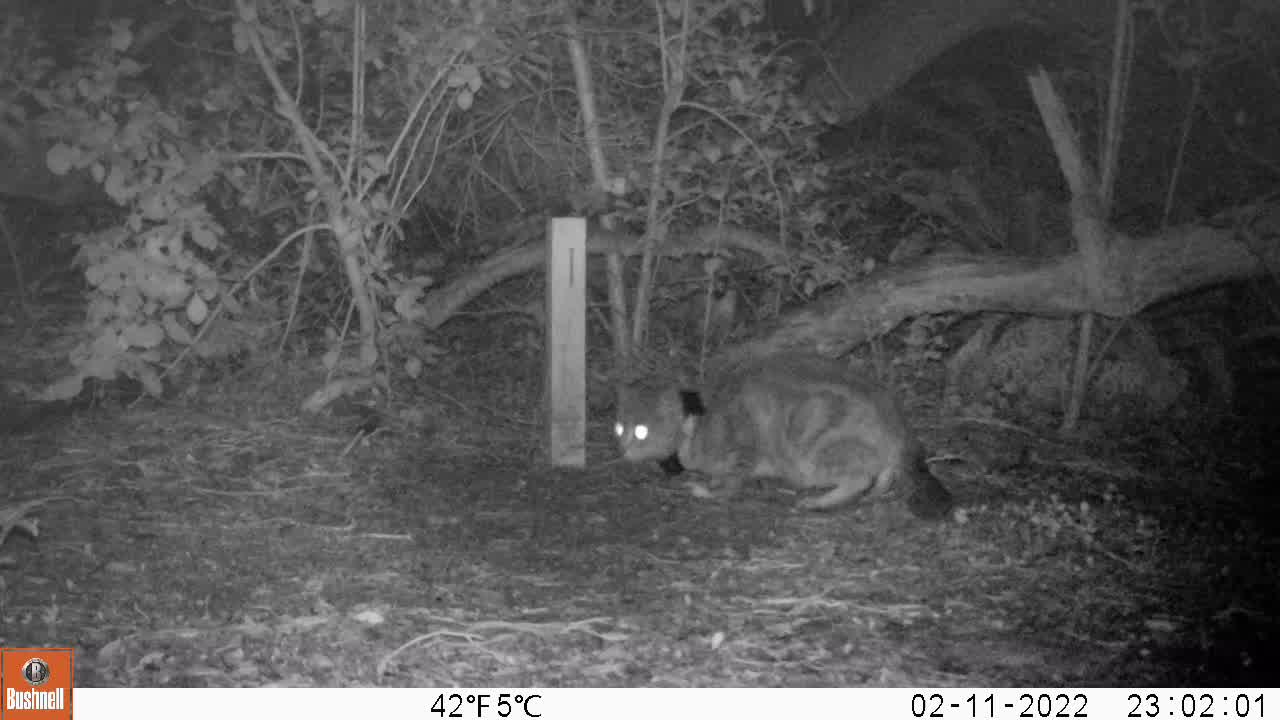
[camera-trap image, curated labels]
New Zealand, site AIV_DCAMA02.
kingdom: Animalia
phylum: Chordata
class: Mammalia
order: Carnivora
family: Felidae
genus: Felis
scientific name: Felis catus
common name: domestic cat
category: cat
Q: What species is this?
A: Cat (domestic cat) (Felis catus).